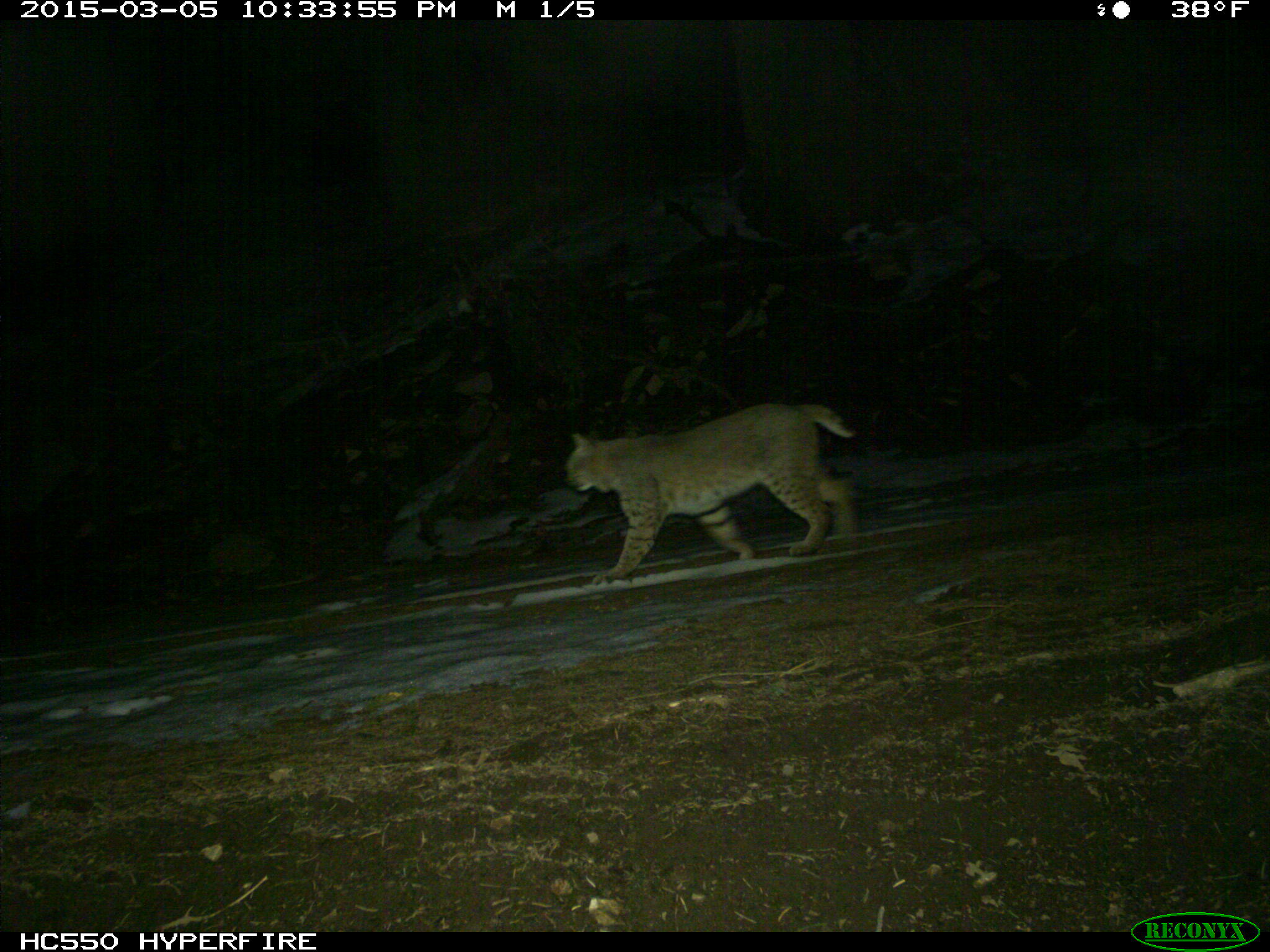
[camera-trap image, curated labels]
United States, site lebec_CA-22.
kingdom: Animalia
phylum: Chordata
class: Mammalia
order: Carnivora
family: Felidae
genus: Lynx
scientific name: Lynx rufus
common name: bobcat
Lynx rufus (bobcat).